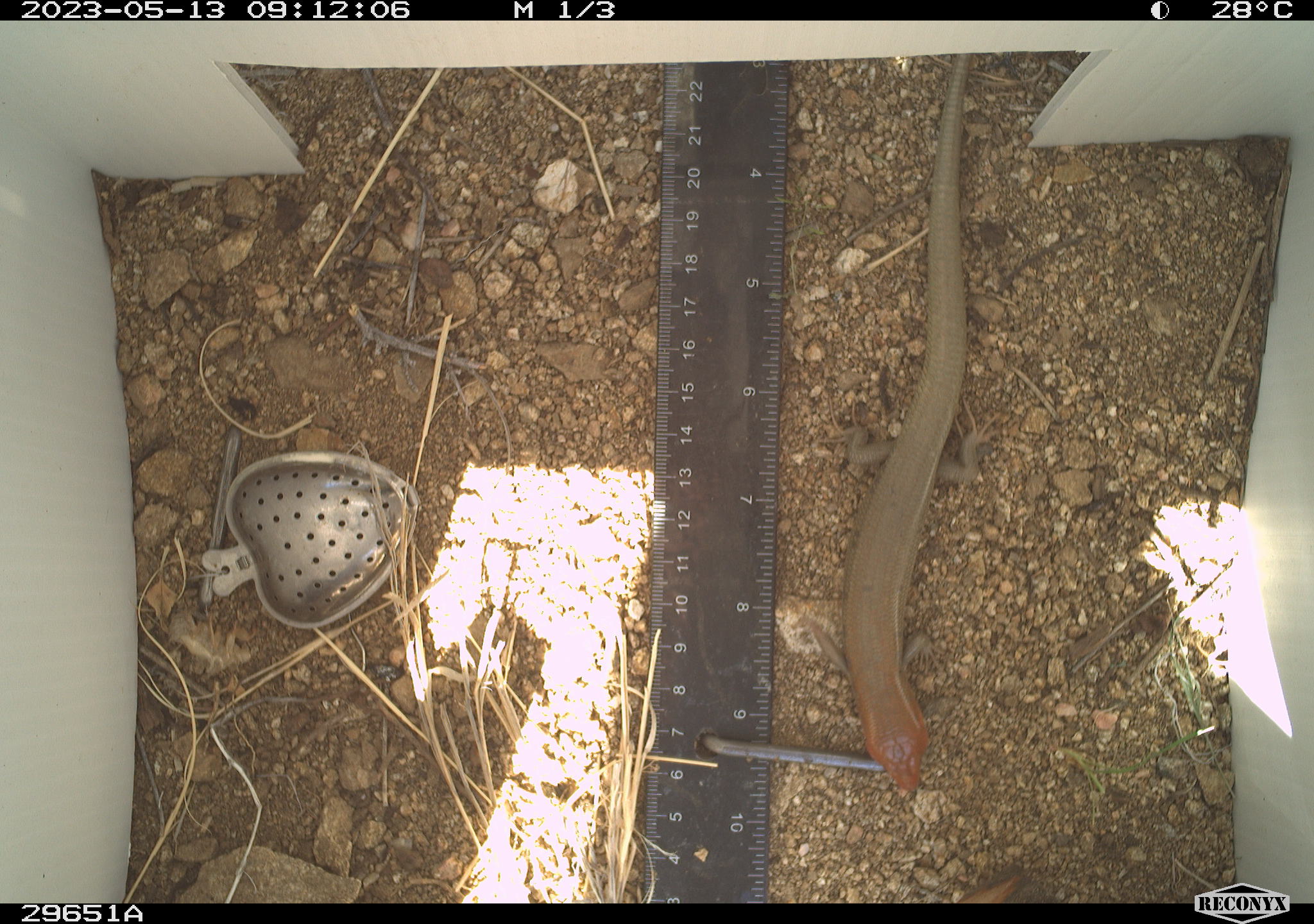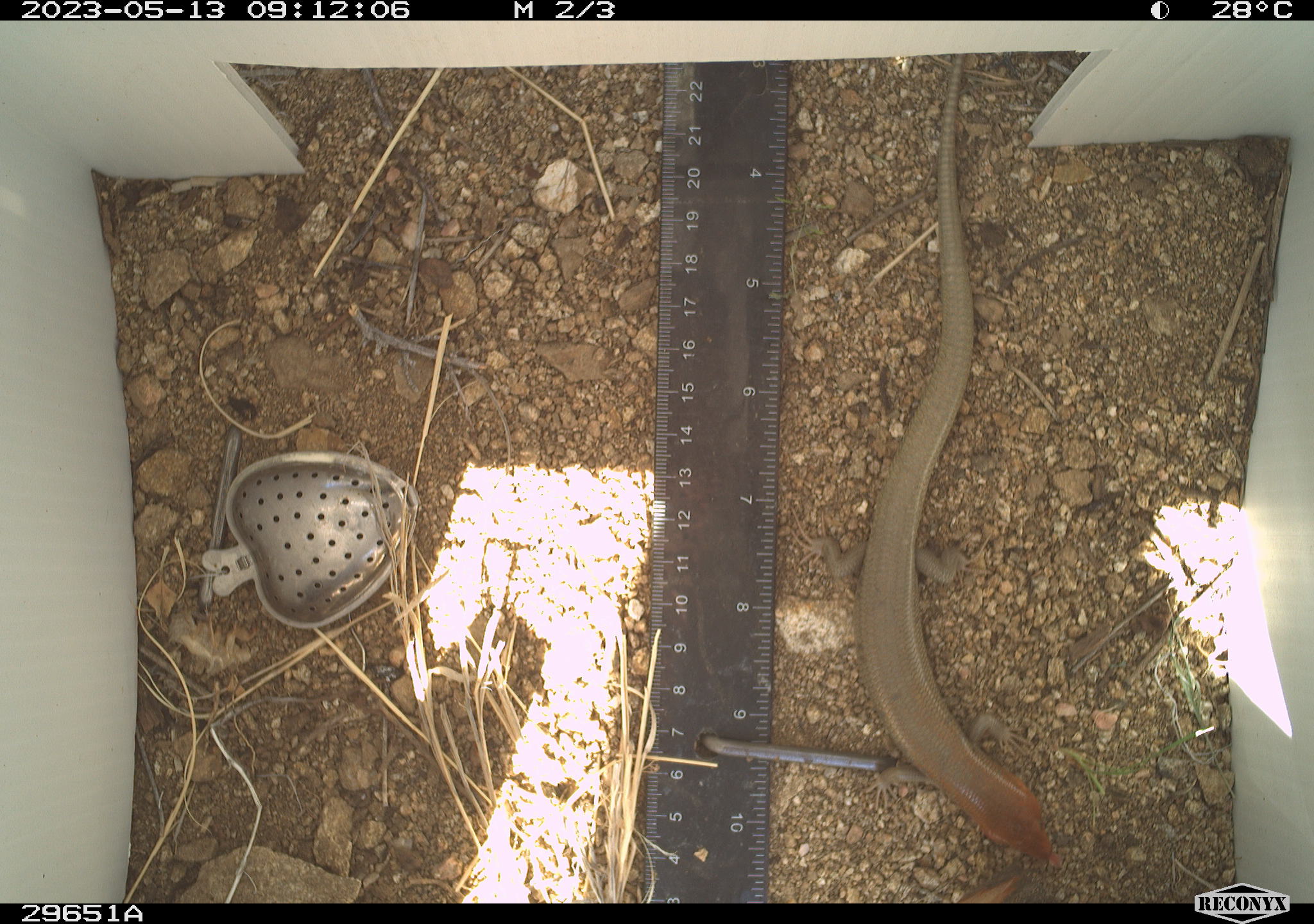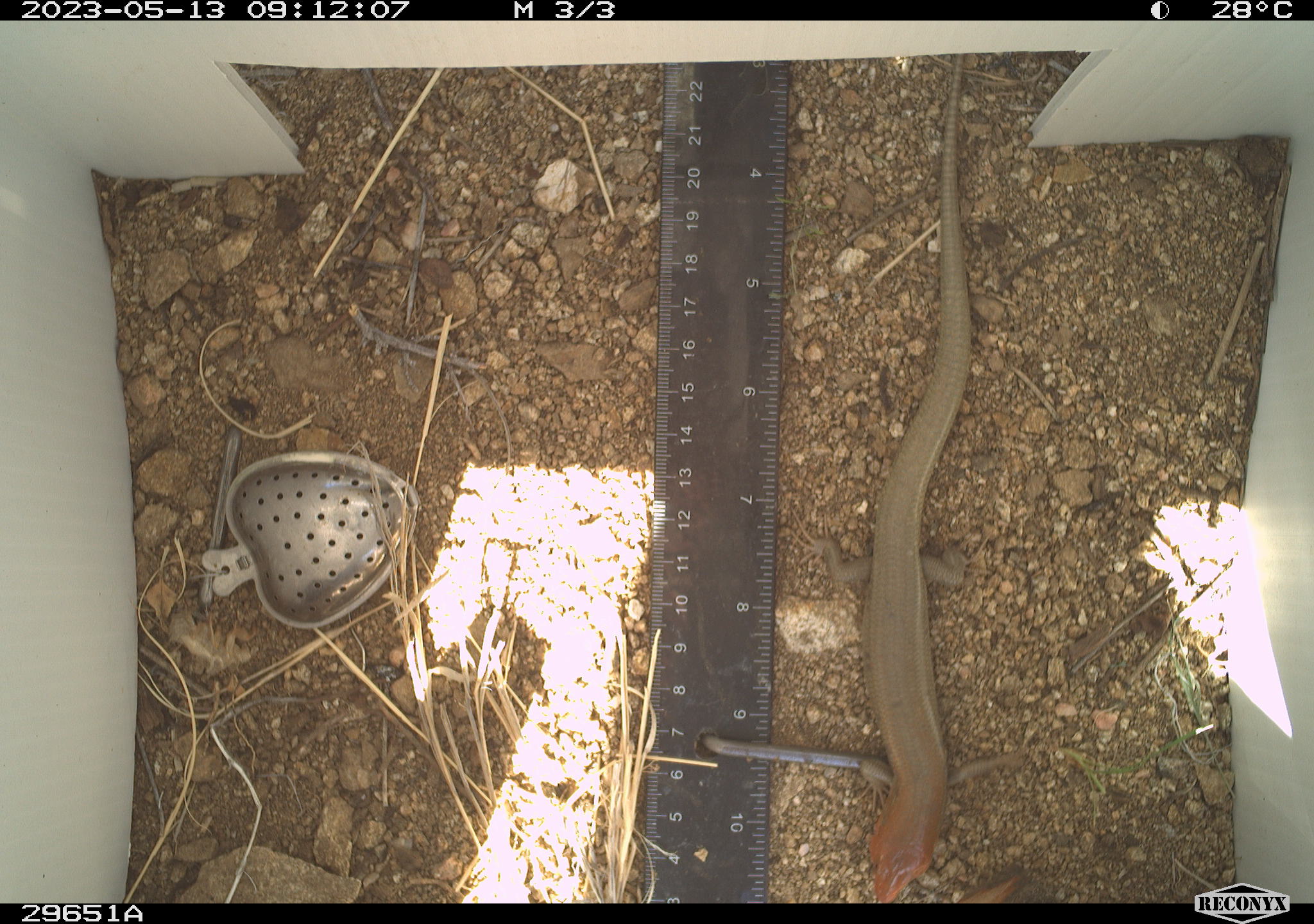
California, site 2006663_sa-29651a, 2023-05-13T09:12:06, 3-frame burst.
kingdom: Animalia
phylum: Chordata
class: Reptilia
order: Squamata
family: Scincidae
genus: Plestiodon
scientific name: Plestiodon gilberti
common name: gilbert's skink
Gilbert's skink (Plestiodon gilberti).